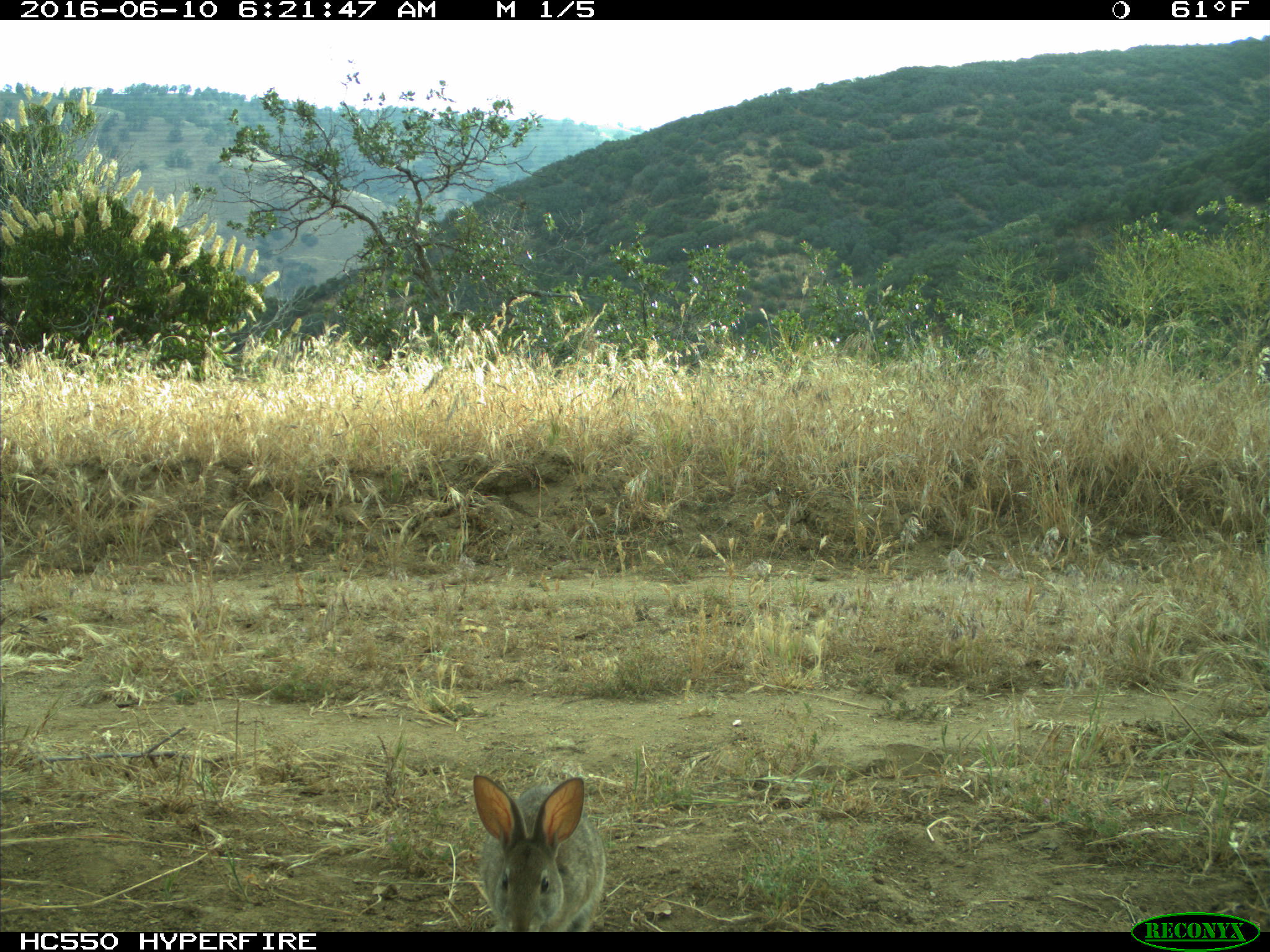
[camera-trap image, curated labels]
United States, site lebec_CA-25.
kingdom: Animalia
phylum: Chordata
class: Mammalia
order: Lagomorpha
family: Leporidae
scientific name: Leporidae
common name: rabbits and hares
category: unidentified rabbit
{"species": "unidentified rabbit (rabbits and hares) (Leporidae)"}